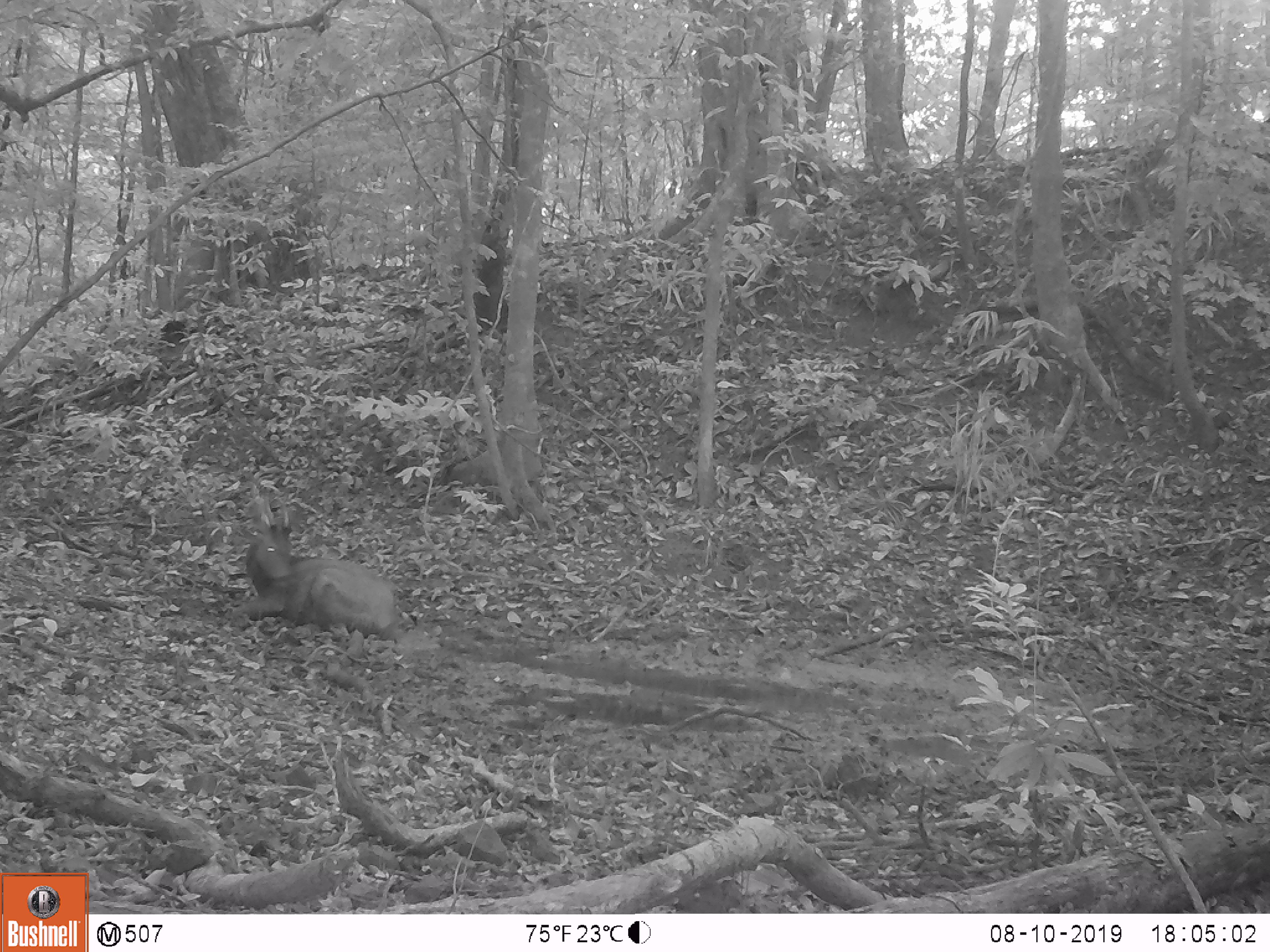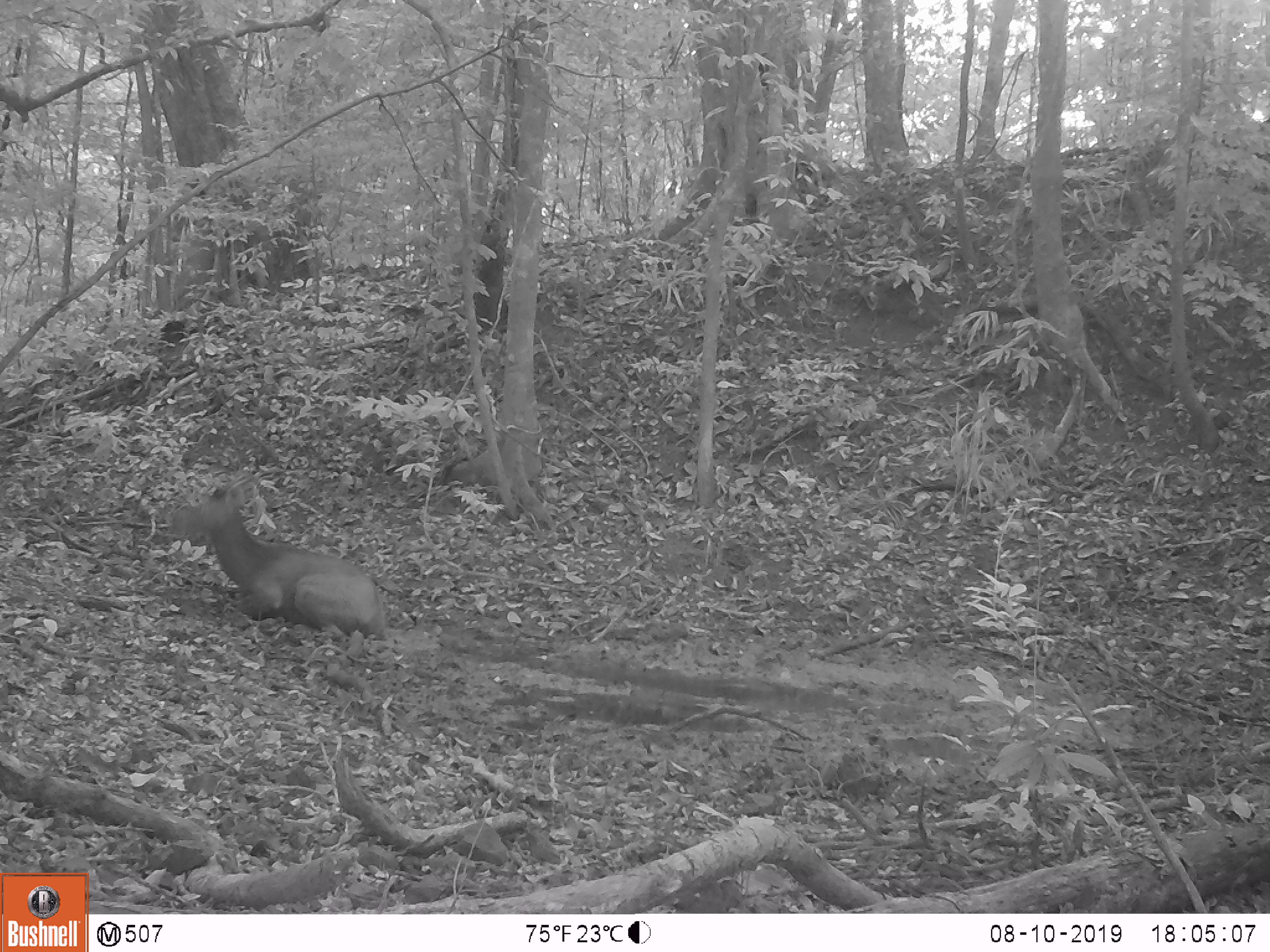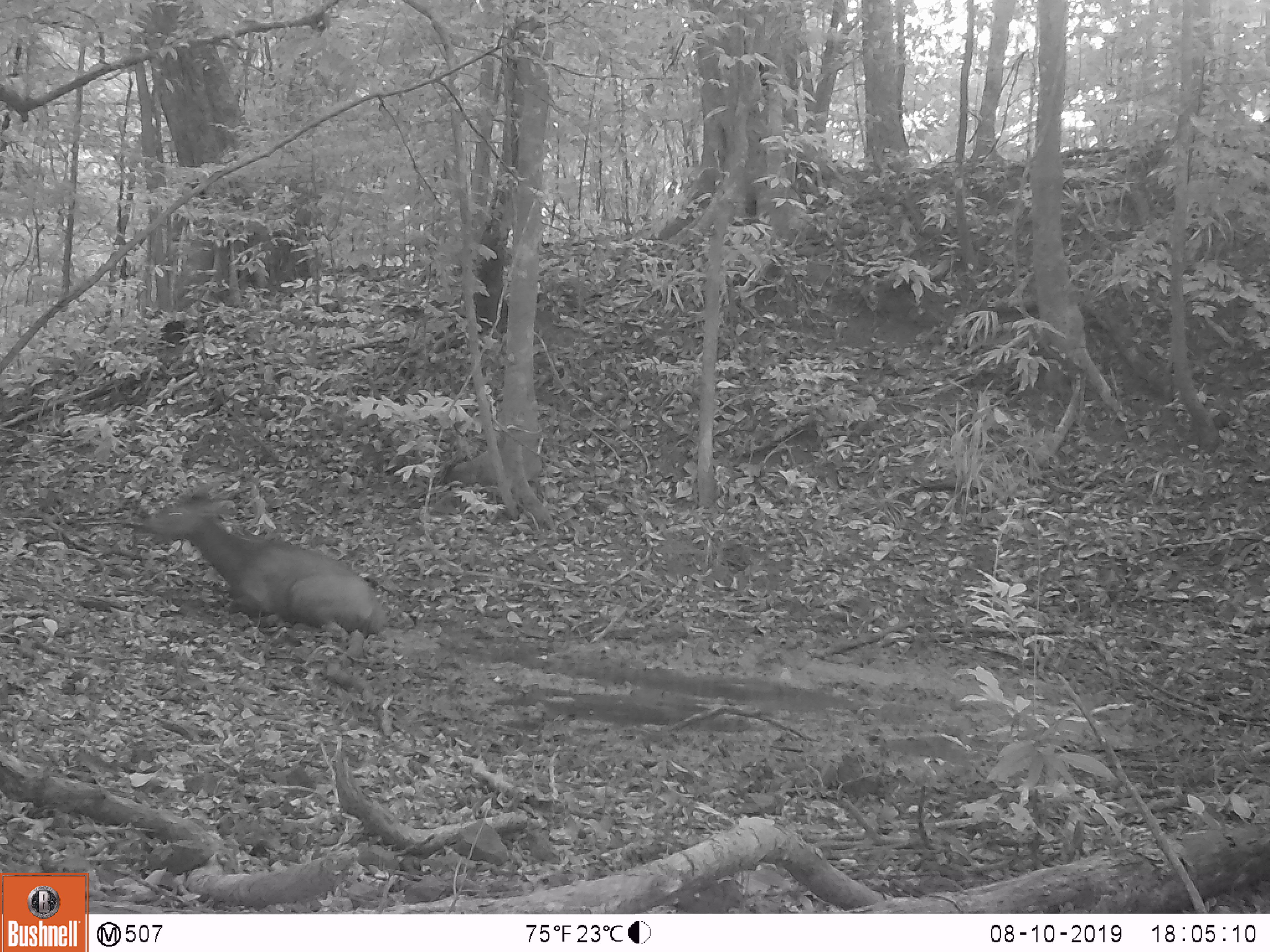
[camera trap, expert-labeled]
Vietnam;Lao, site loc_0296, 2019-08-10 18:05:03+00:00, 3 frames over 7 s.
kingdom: Animalia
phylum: Chordata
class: Mammalia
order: Artiodactyla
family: Cervidae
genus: Rusa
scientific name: Rusa unicolor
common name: sambar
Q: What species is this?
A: Sambar (Rusa unicolor).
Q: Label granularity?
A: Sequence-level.